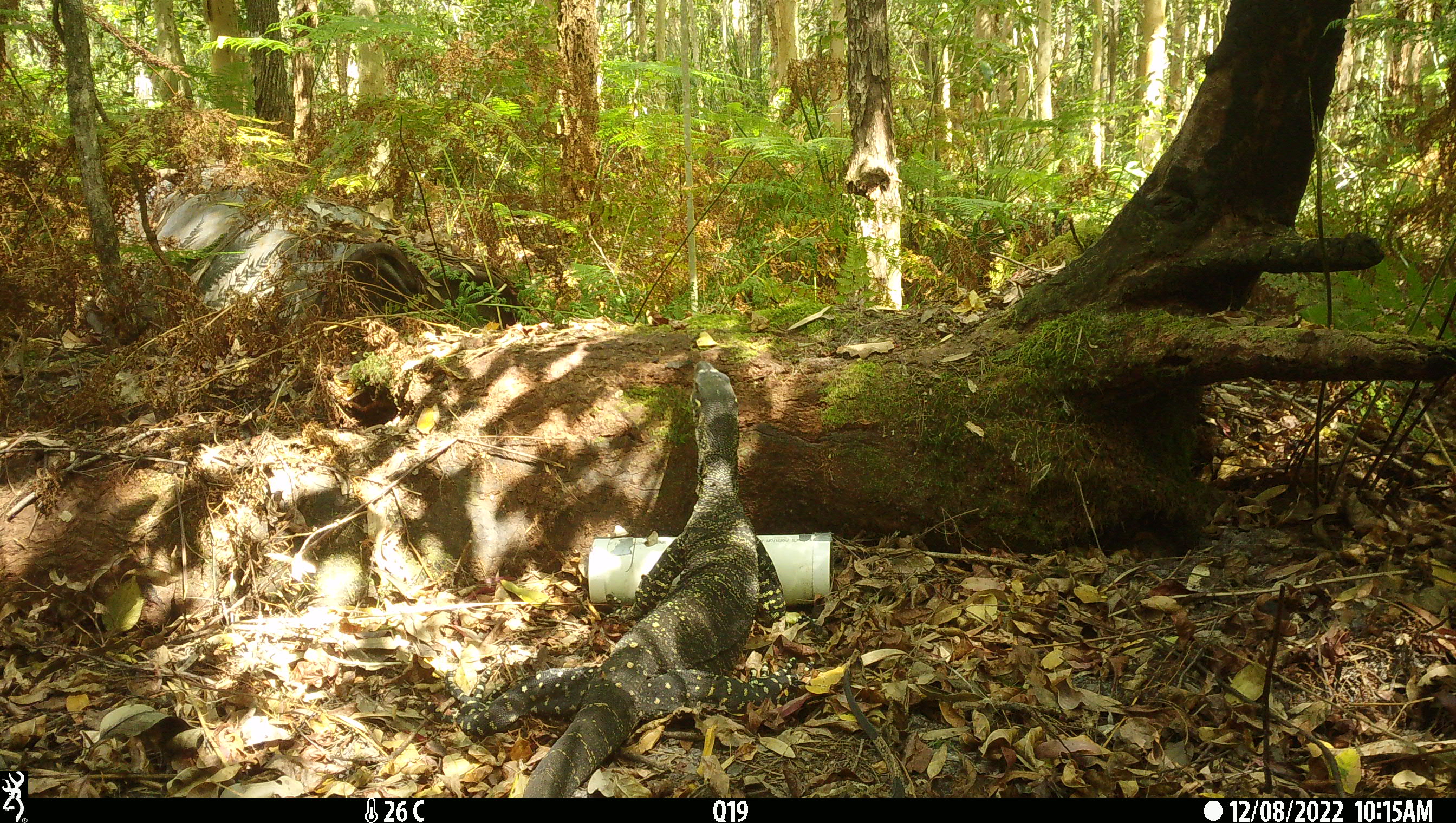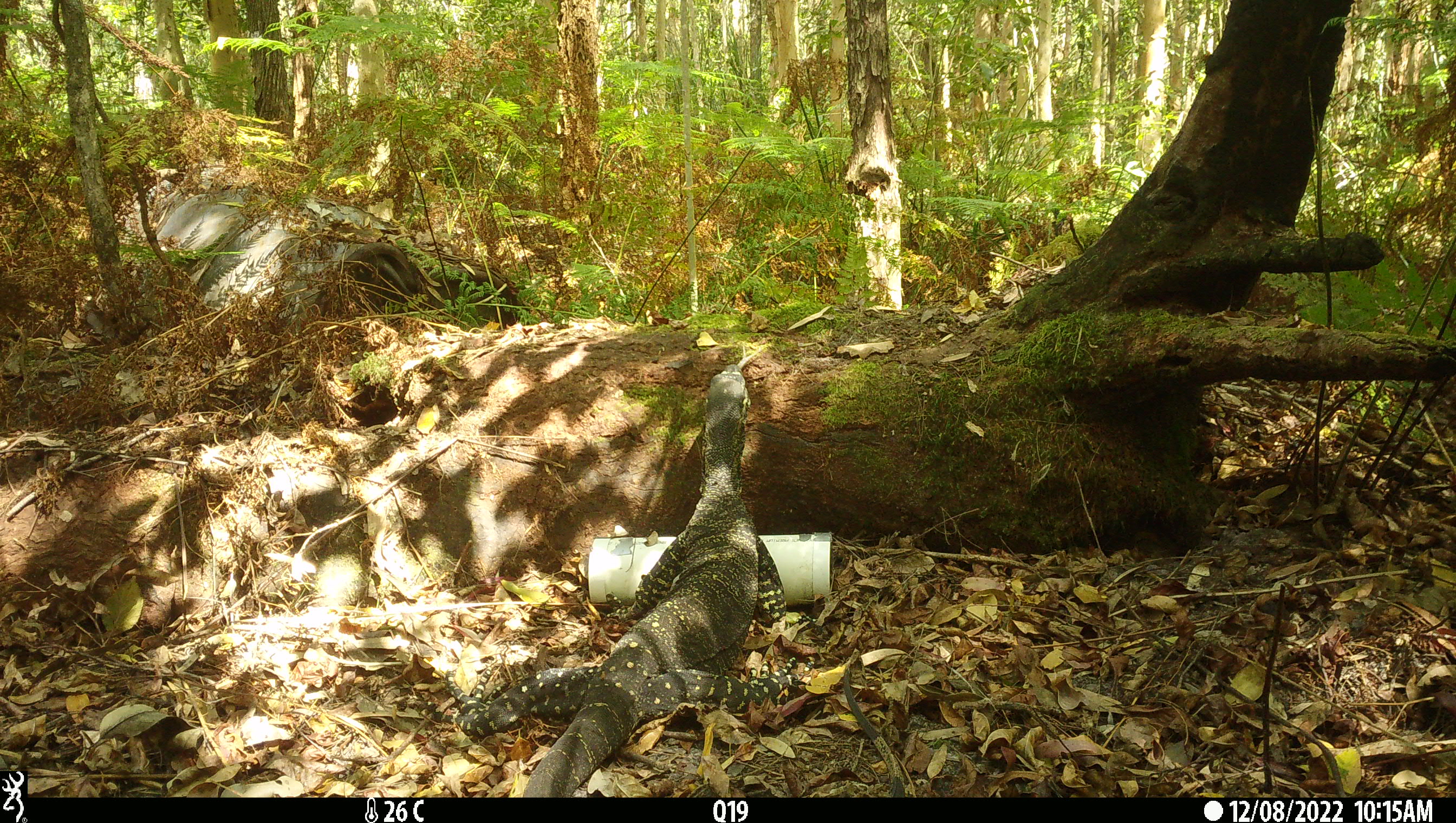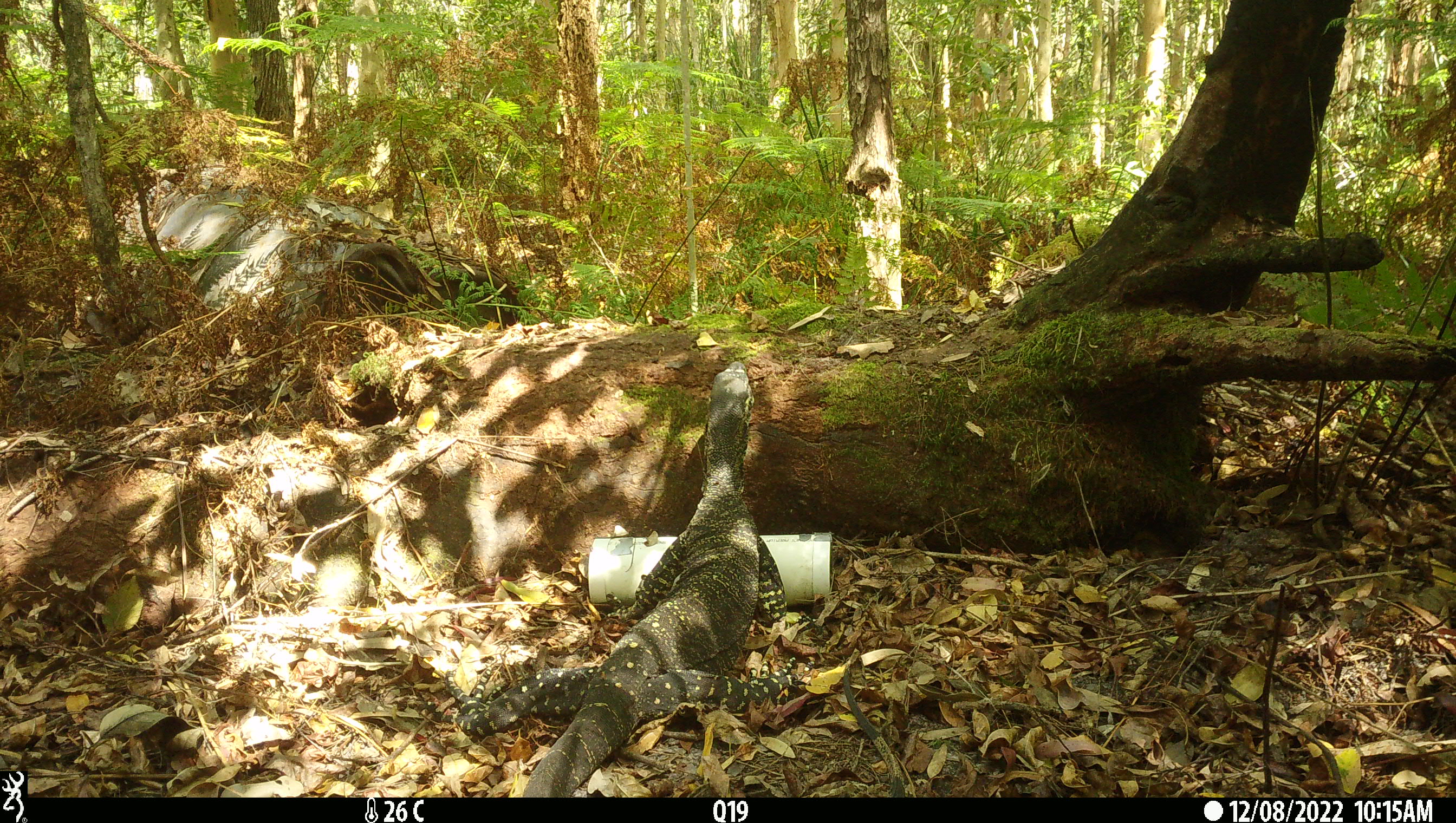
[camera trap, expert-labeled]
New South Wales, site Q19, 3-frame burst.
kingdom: Animalia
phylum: Chordata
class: Reptilia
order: Squamata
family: Varanidae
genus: Varanus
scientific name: Varanus varius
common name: lace monitor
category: goanna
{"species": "goanna (lace monitor) (Varanus varius)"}